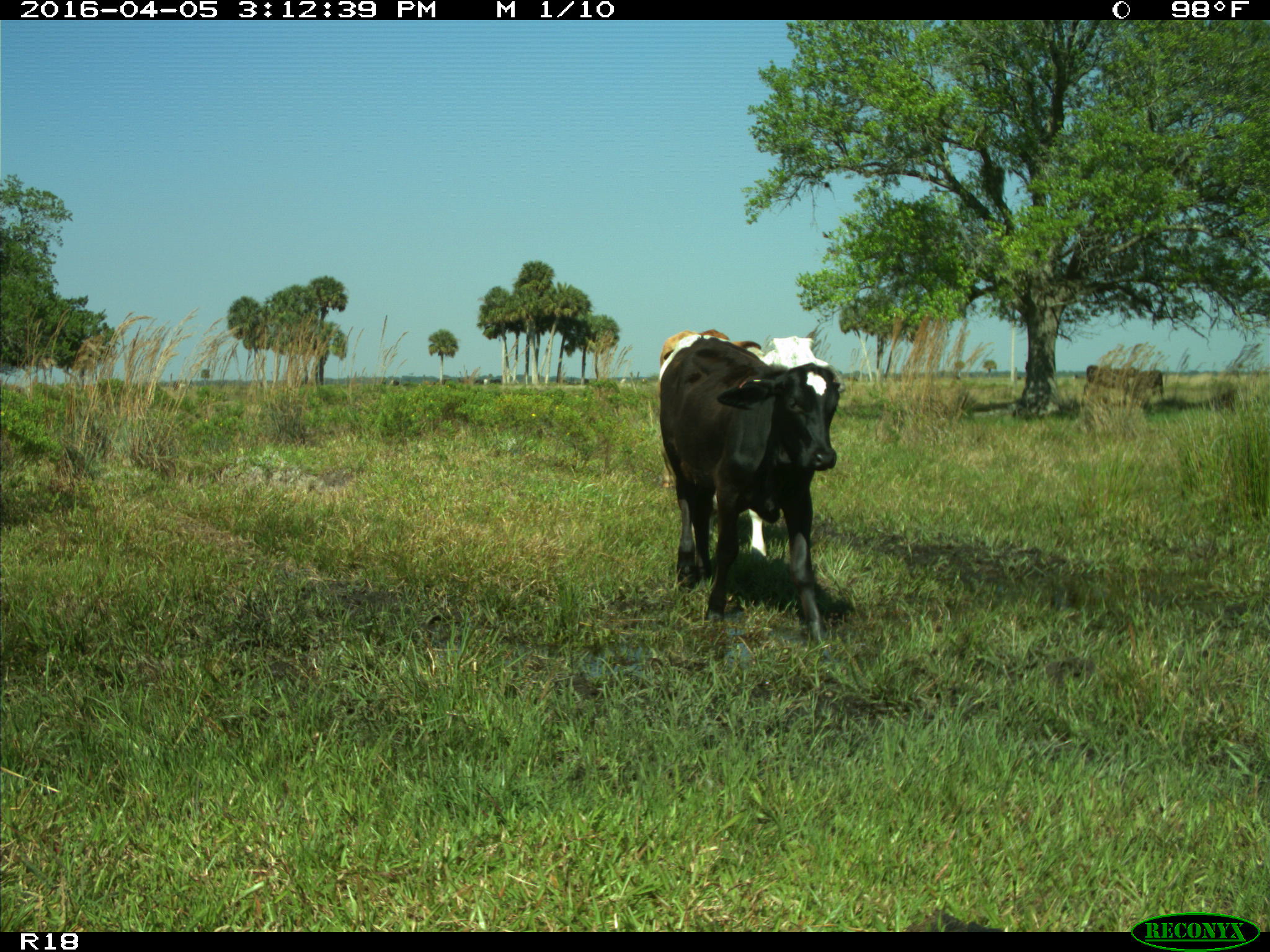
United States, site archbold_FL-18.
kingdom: Animalia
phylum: Chordata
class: Mammalia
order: Artiodactyla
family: Bovidae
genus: Bos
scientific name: Bos taurus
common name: domestic cow